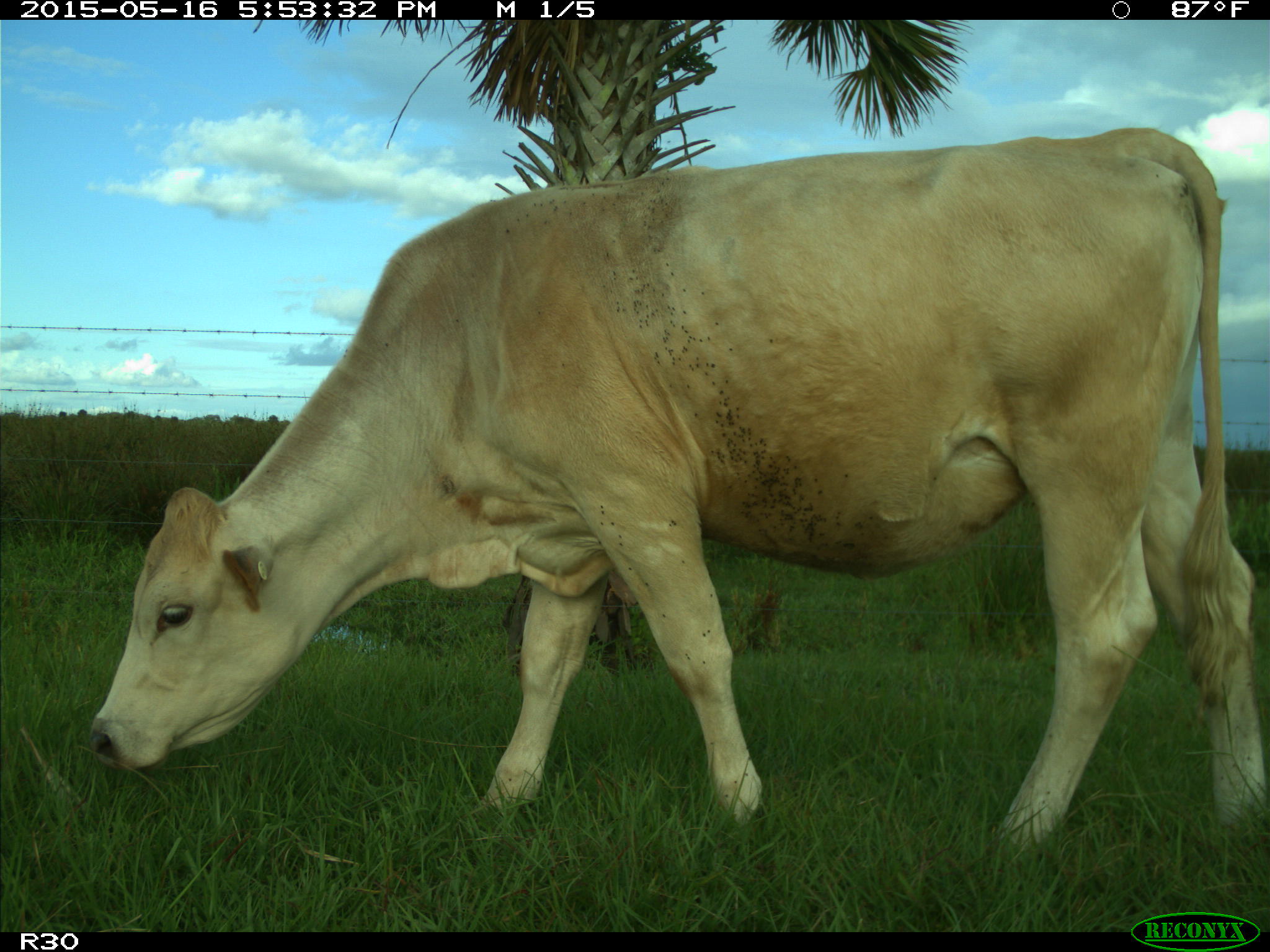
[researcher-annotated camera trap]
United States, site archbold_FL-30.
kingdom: Animalia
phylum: Chordata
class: Mammalia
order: Artiodactyla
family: Bovidae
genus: Bos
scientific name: Bos taurus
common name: domestic cow